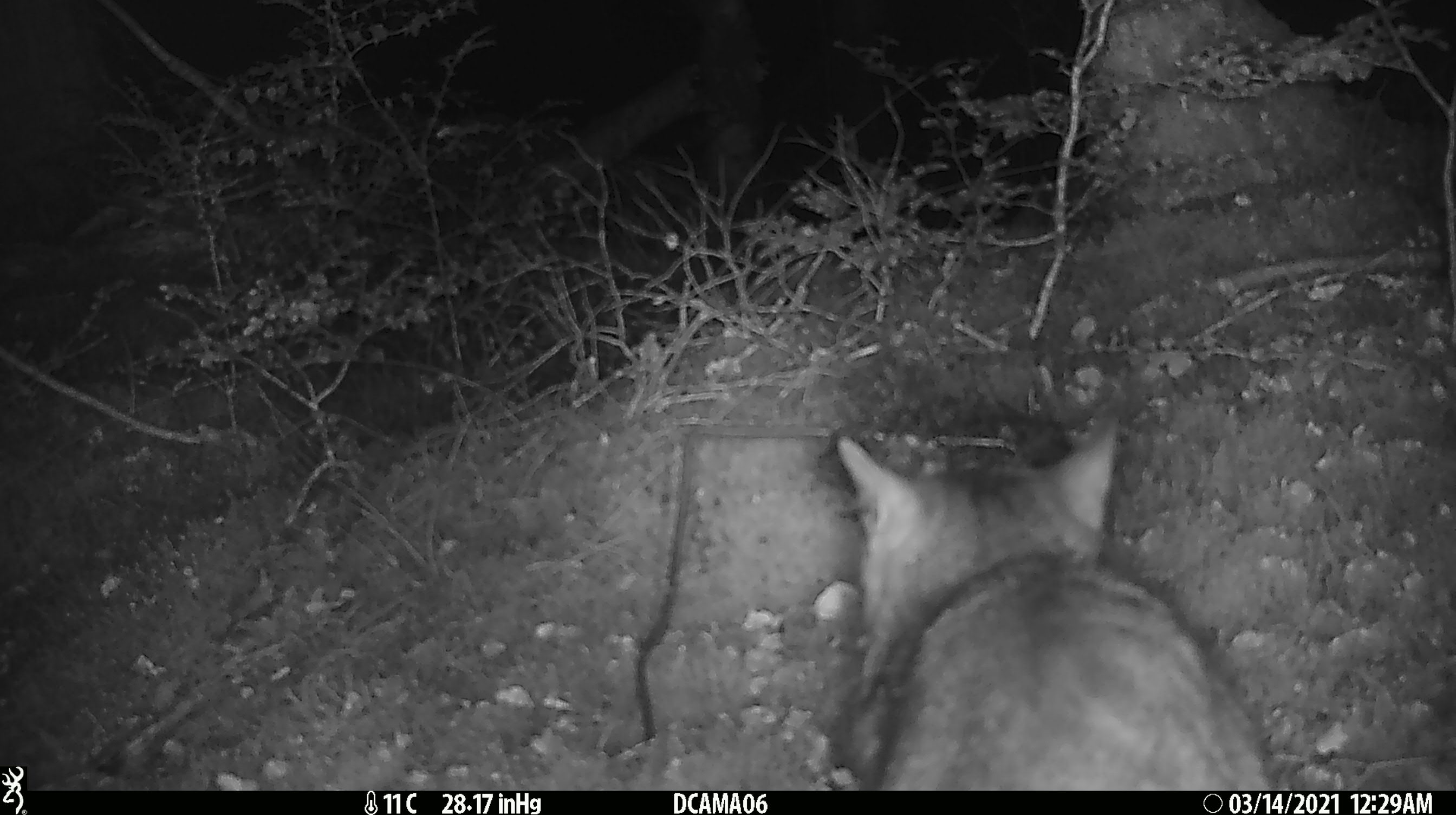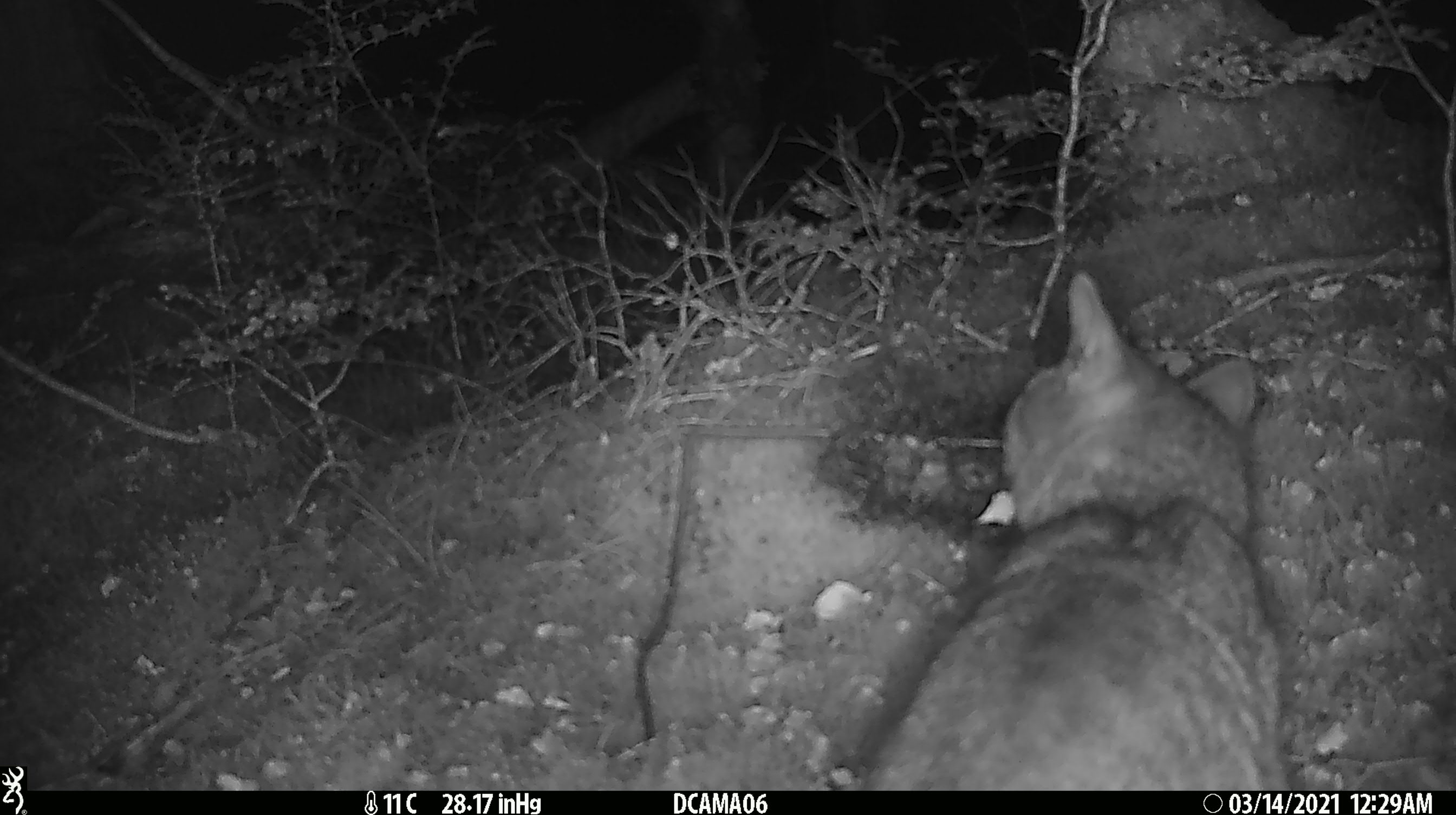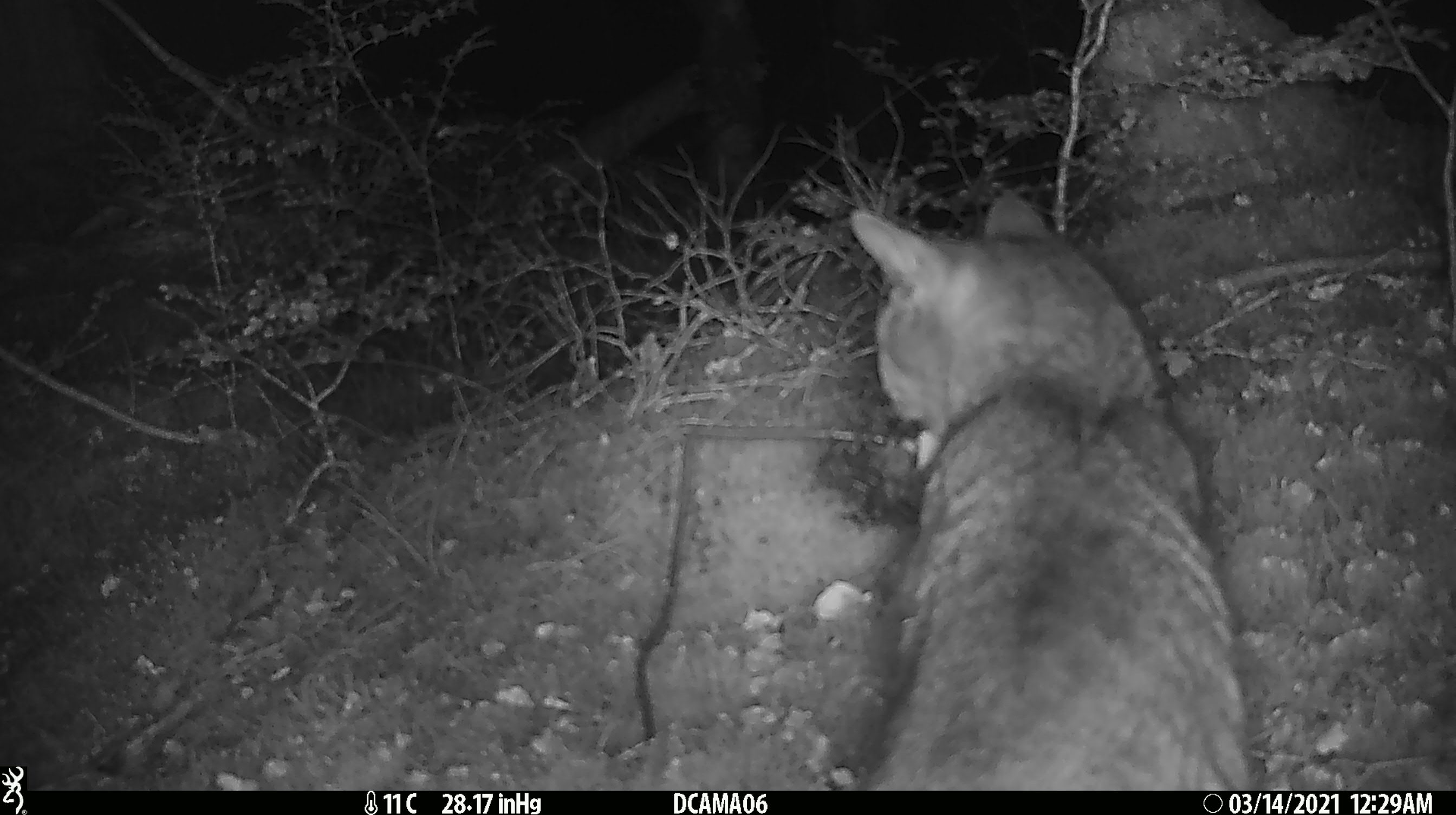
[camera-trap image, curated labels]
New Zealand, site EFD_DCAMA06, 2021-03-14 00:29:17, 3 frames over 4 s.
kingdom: Animalia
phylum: Chordata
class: Mammalia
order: Carnivora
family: Felidae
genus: Felis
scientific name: Felis catus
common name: domestic cat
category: cat